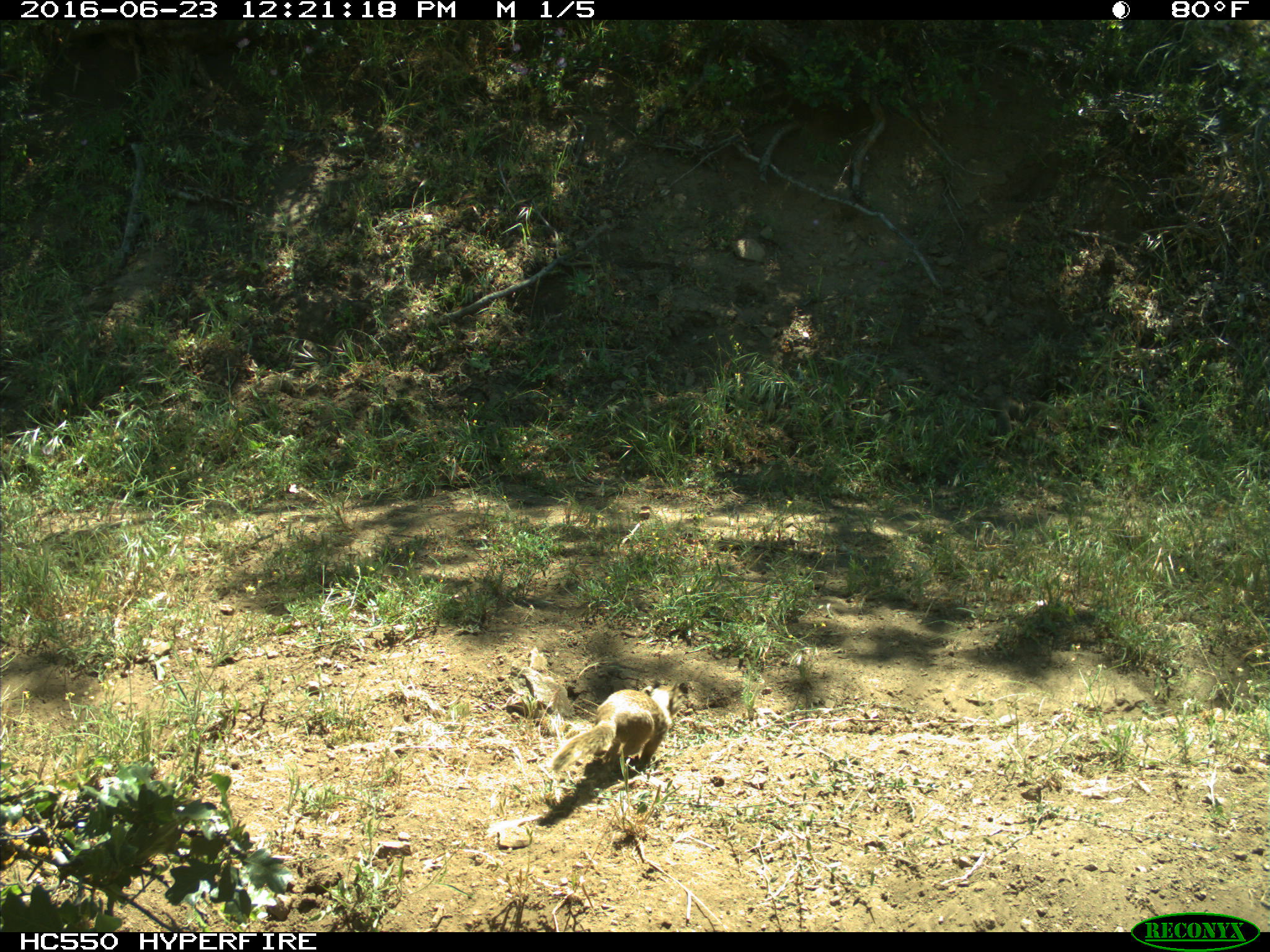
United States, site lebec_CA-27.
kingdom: Animalia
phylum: Chordata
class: Mammalia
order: Rodentia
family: Sciuridae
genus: Otospermophilus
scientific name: Otospermophilus beecheyi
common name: california ground squirrel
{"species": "Otospermophilus beecheyi (california ground squirrel)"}